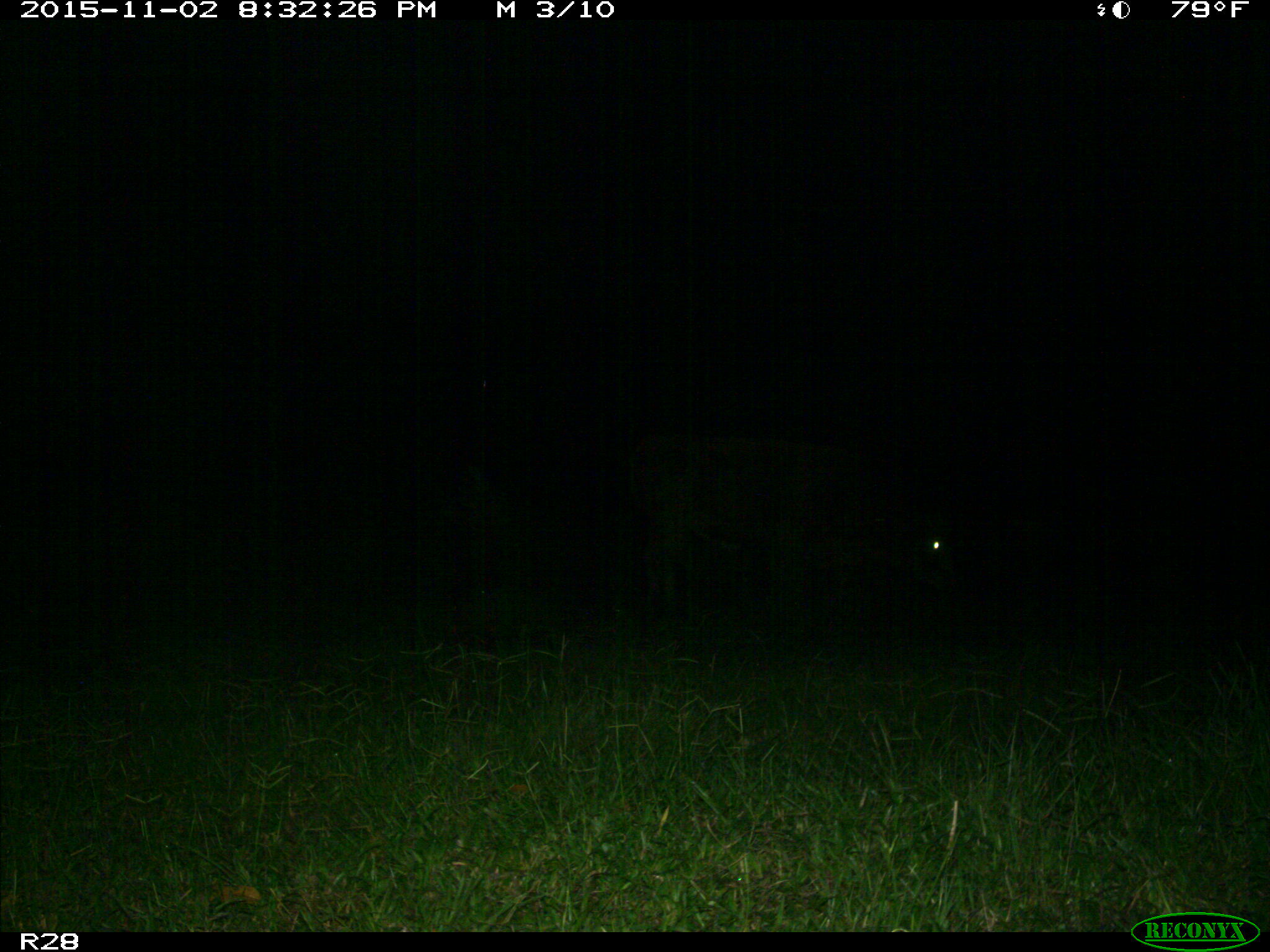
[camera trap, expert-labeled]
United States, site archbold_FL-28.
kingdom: Animalia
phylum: Chordata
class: Mammalia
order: Artiodactyla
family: Suidae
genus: Sus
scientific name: Sus scrofa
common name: wild boar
Sus scrofa (wild boar).